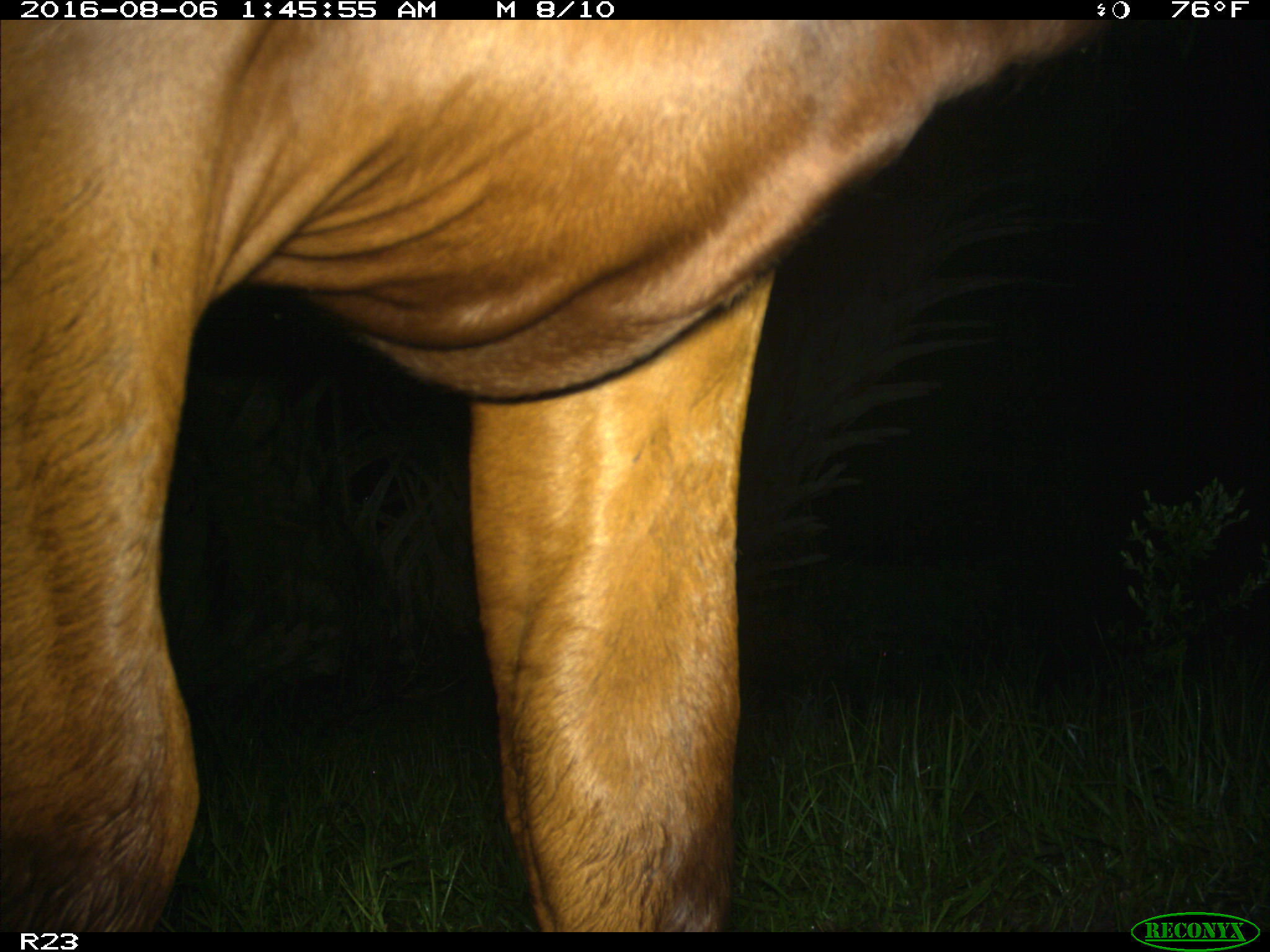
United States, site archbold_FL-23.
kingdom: Animalia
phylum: Chordata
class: Mammalia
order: Artiodactyla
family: Bovidae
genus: Bos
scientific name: Bos taurus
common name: domestic cow